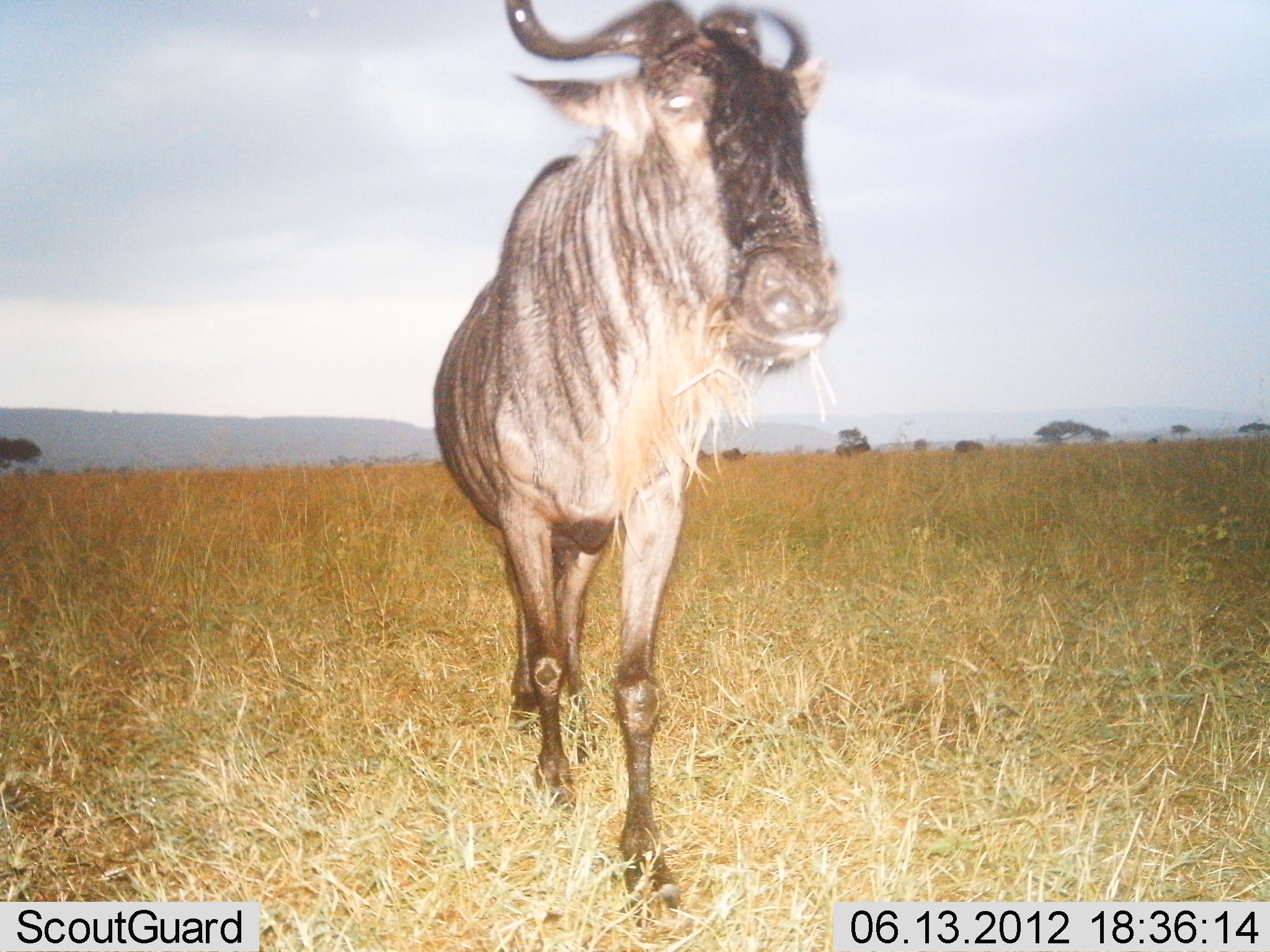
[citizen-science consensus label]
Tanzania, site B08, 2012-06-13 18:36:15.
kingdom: Animalia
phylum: Chordata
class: Mammalia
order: Artiodactyla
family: Bovidae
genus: Connochaetes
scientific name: Connochaetes taurinus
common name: blue wildebeest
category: wildebeest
Wildebeest (blue wildebeest) (Connochaetes taurinus), count 1. Behavior (volunteer vote fractions): standing 80%, resting 0%, moving 20%, interacting 0%. Young present (vote fraction): 0%. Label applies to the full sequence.